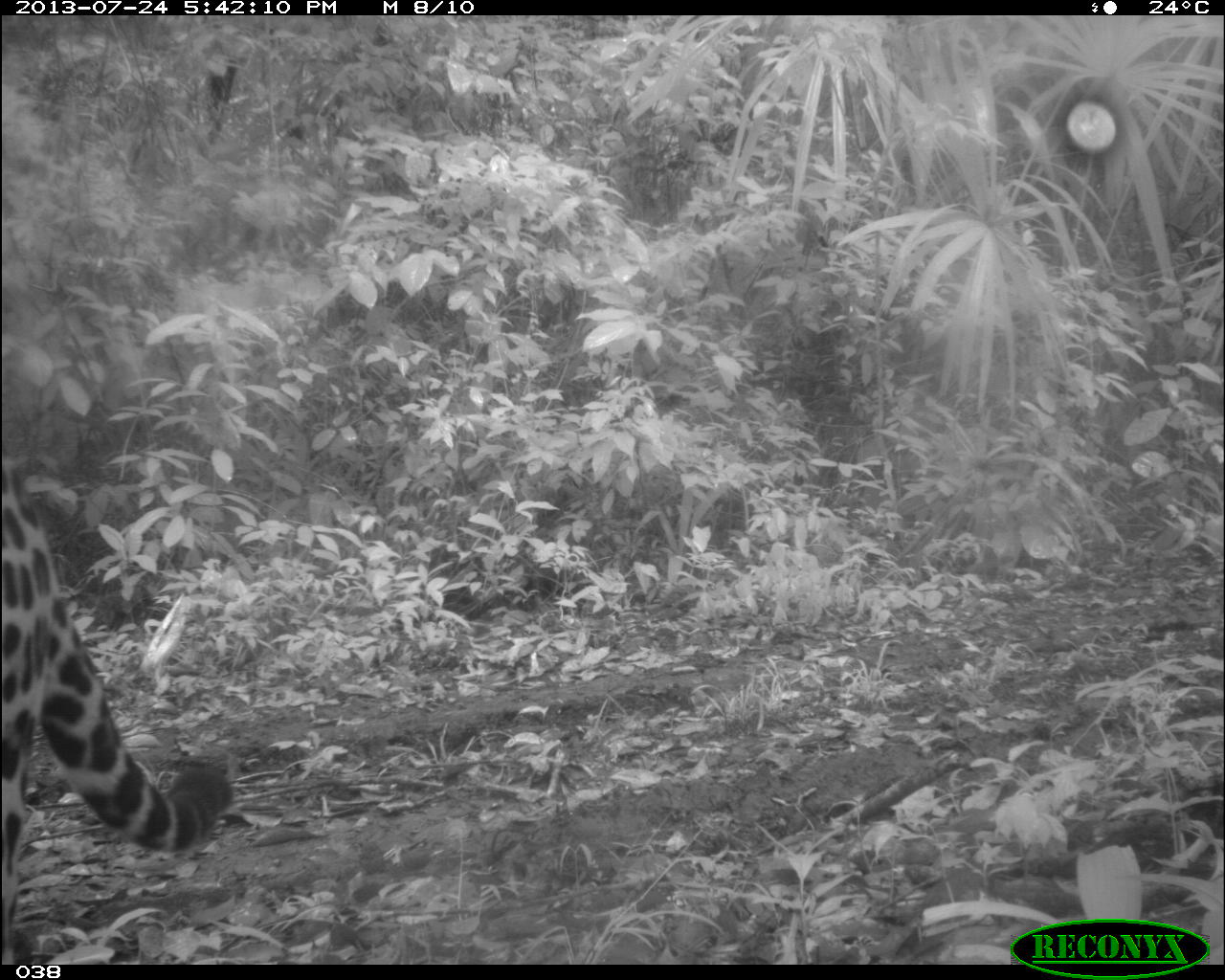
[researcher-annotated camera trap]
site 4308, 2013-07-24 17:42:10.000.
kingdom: Animalia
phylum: Chordata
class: Mammalia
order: Carnivora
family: Felidae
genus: Panthera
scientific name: Panthera onca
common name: jaguar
Panthera onca (jaguar), count 1, sex male.